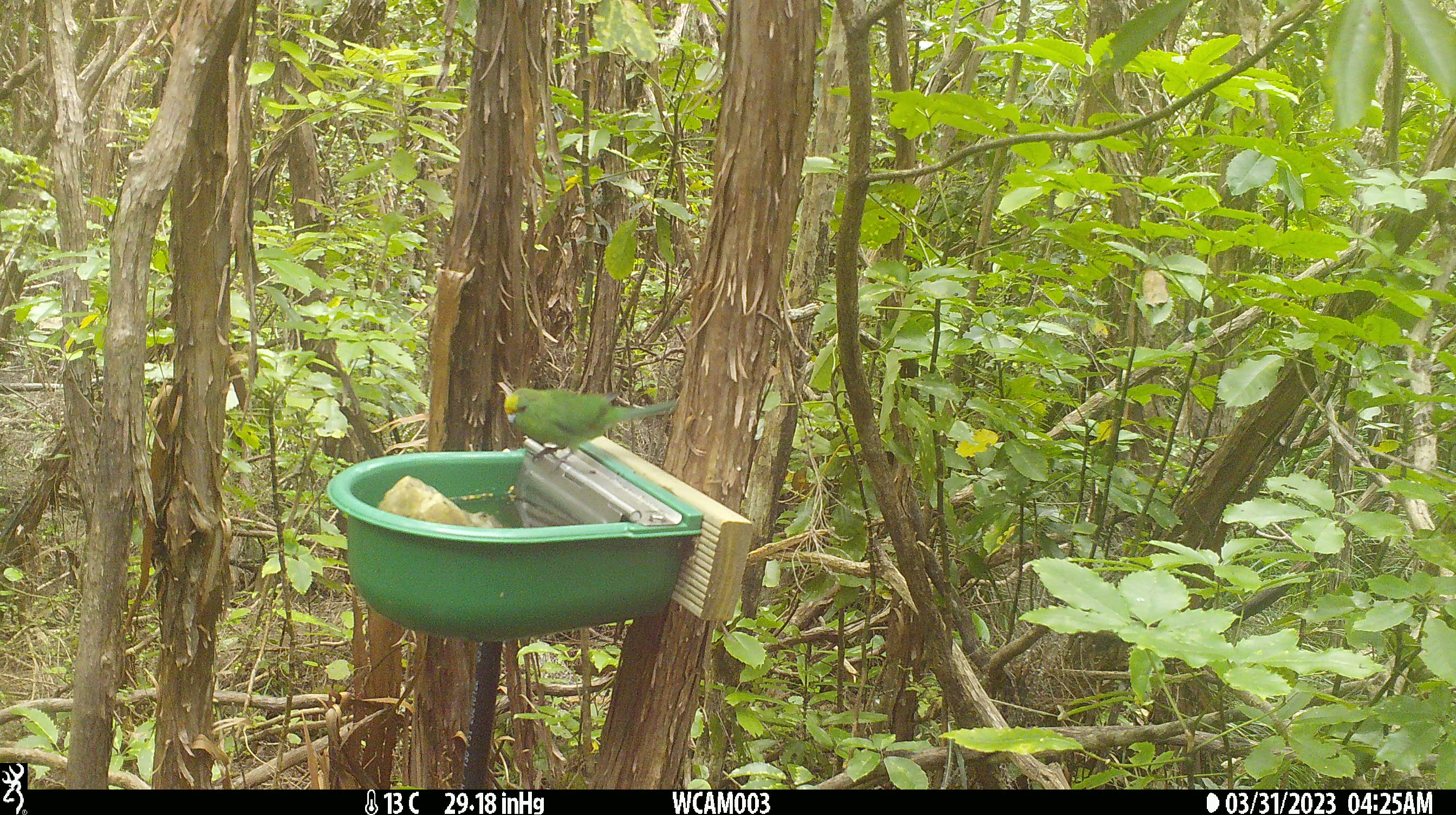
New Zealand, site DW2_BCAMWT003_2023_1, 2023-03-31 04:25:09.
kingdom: Animalia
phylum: Chordata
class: Aves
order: Psittaciformes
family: Psittaculidae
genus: Cyanoramphus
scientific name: Cyanoramphus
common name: parakeet